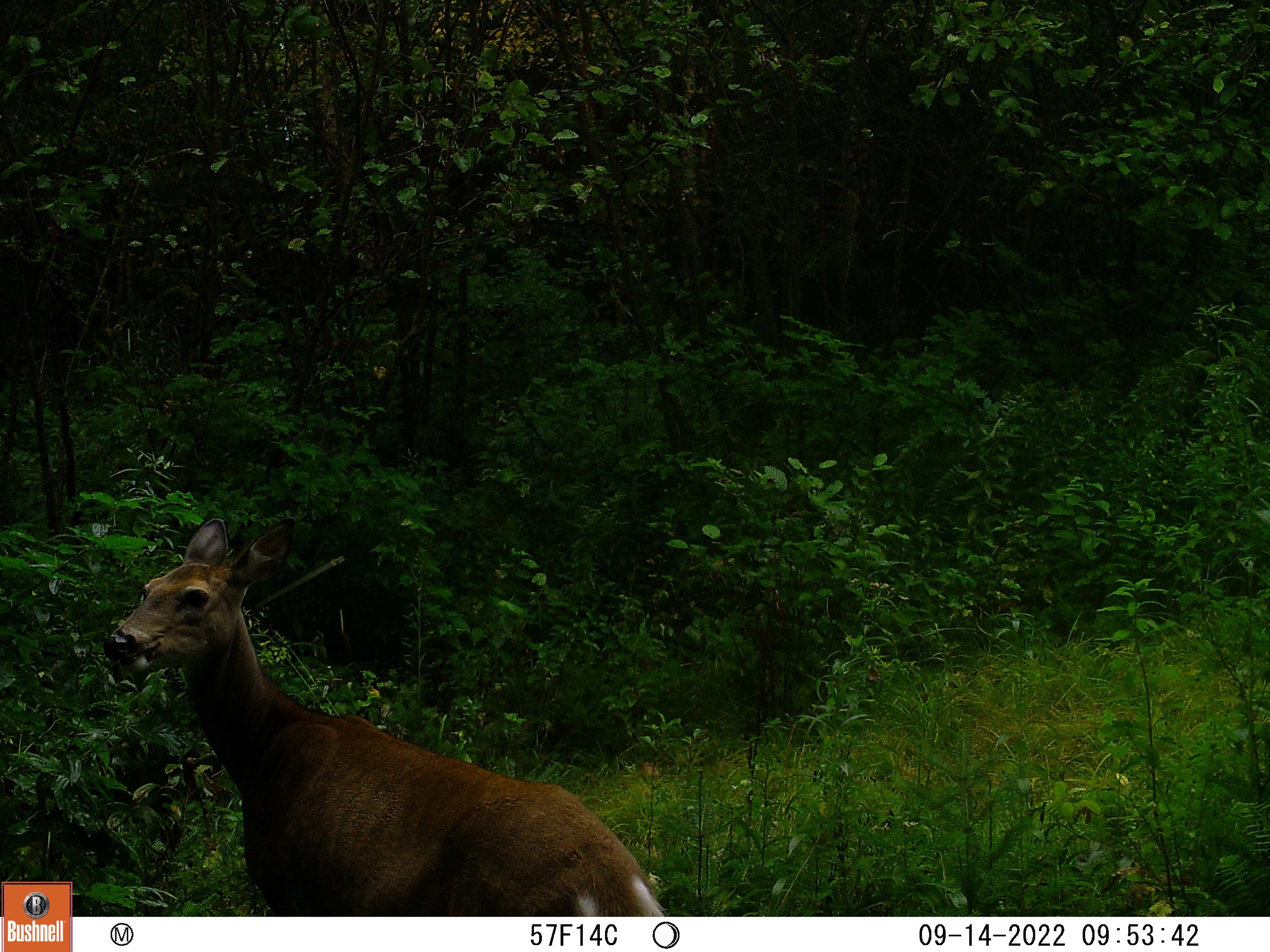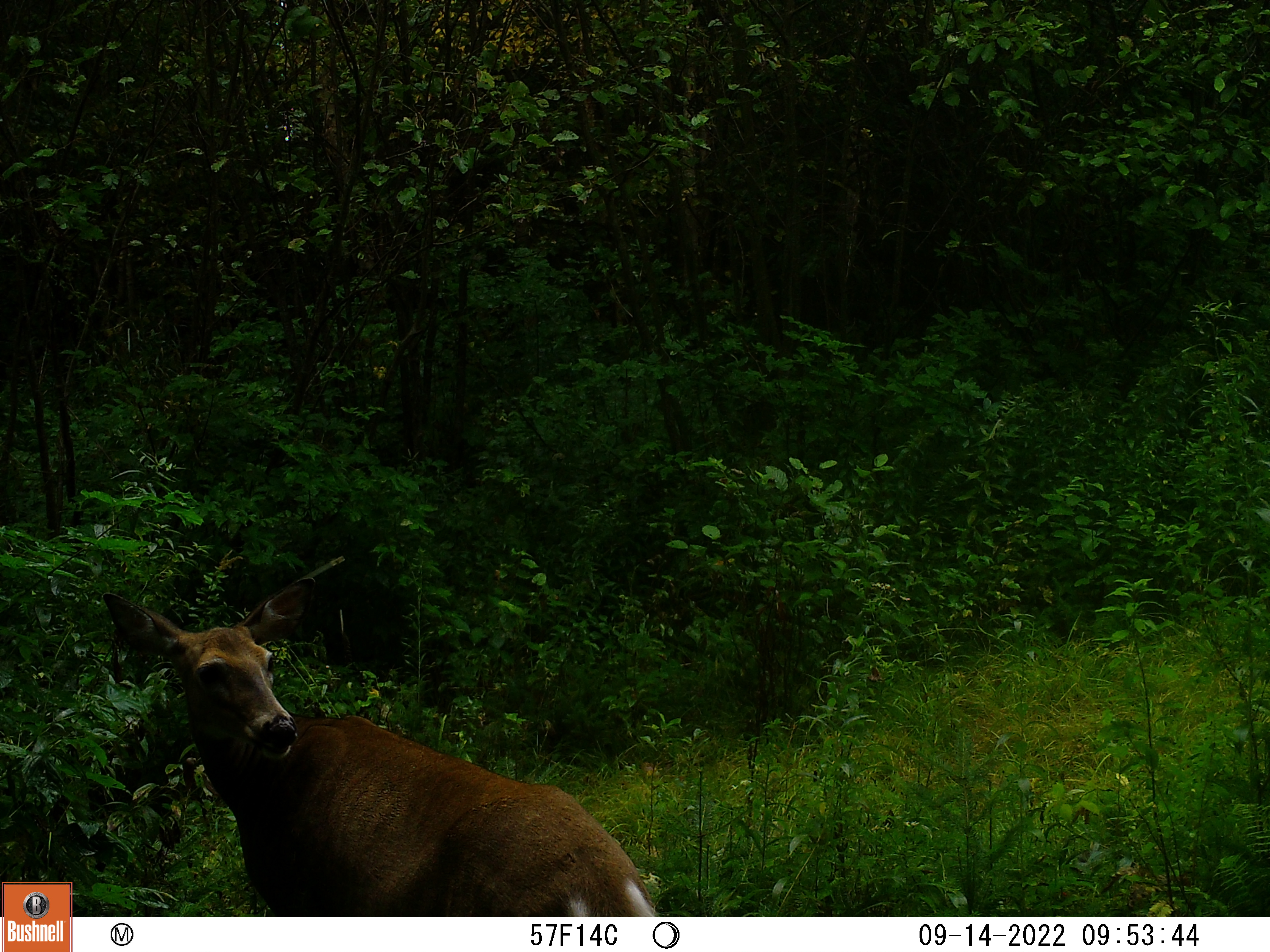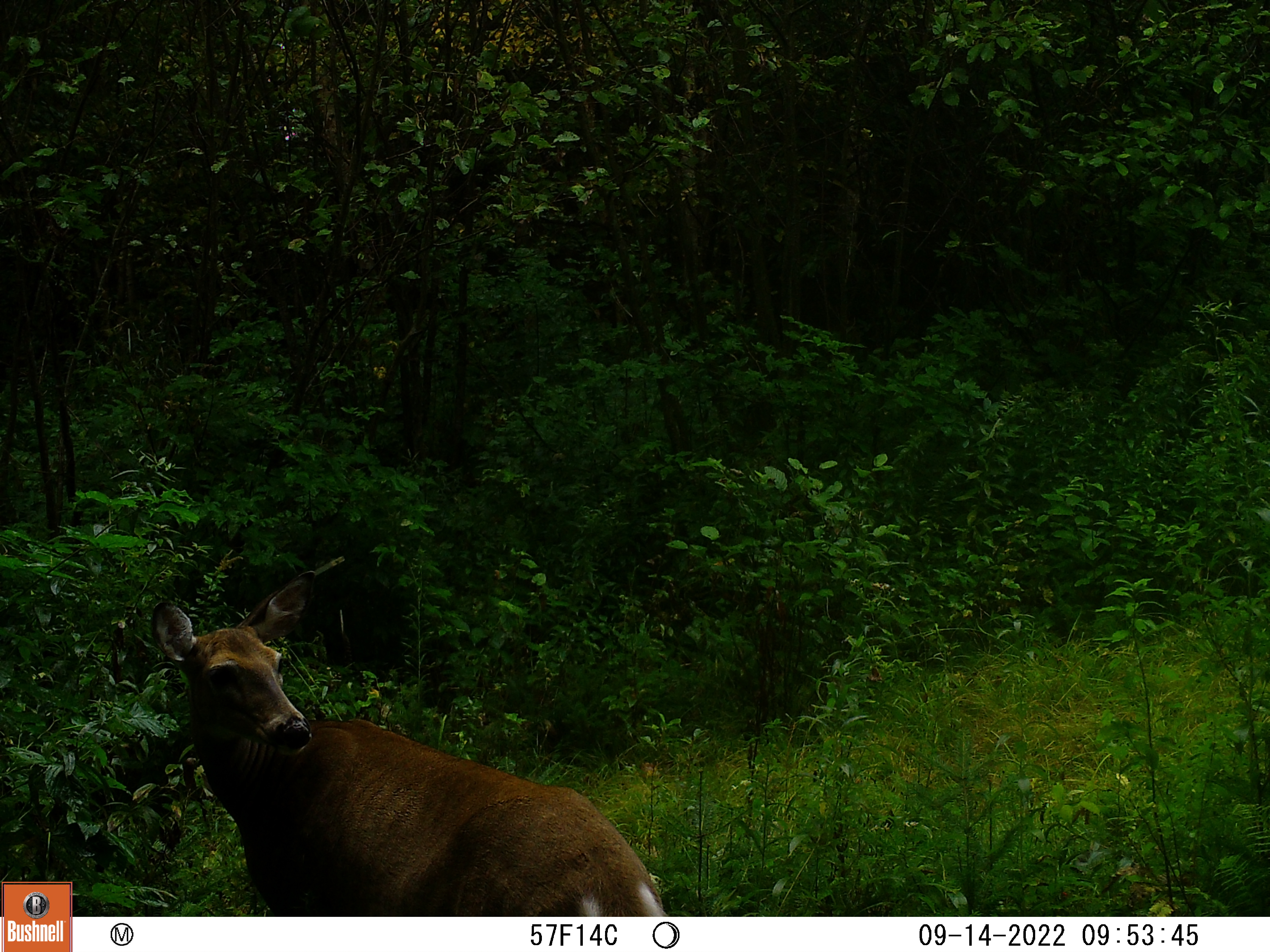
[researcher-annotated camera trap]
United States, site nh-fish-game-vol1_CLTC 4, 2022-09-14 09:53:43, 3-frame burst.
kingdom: Animalia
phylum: Chordata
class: Mammalia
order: Artiodactyla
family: Cervidae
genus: Odocoileus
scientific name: Odocoileus virginianus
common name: white-tailed deer